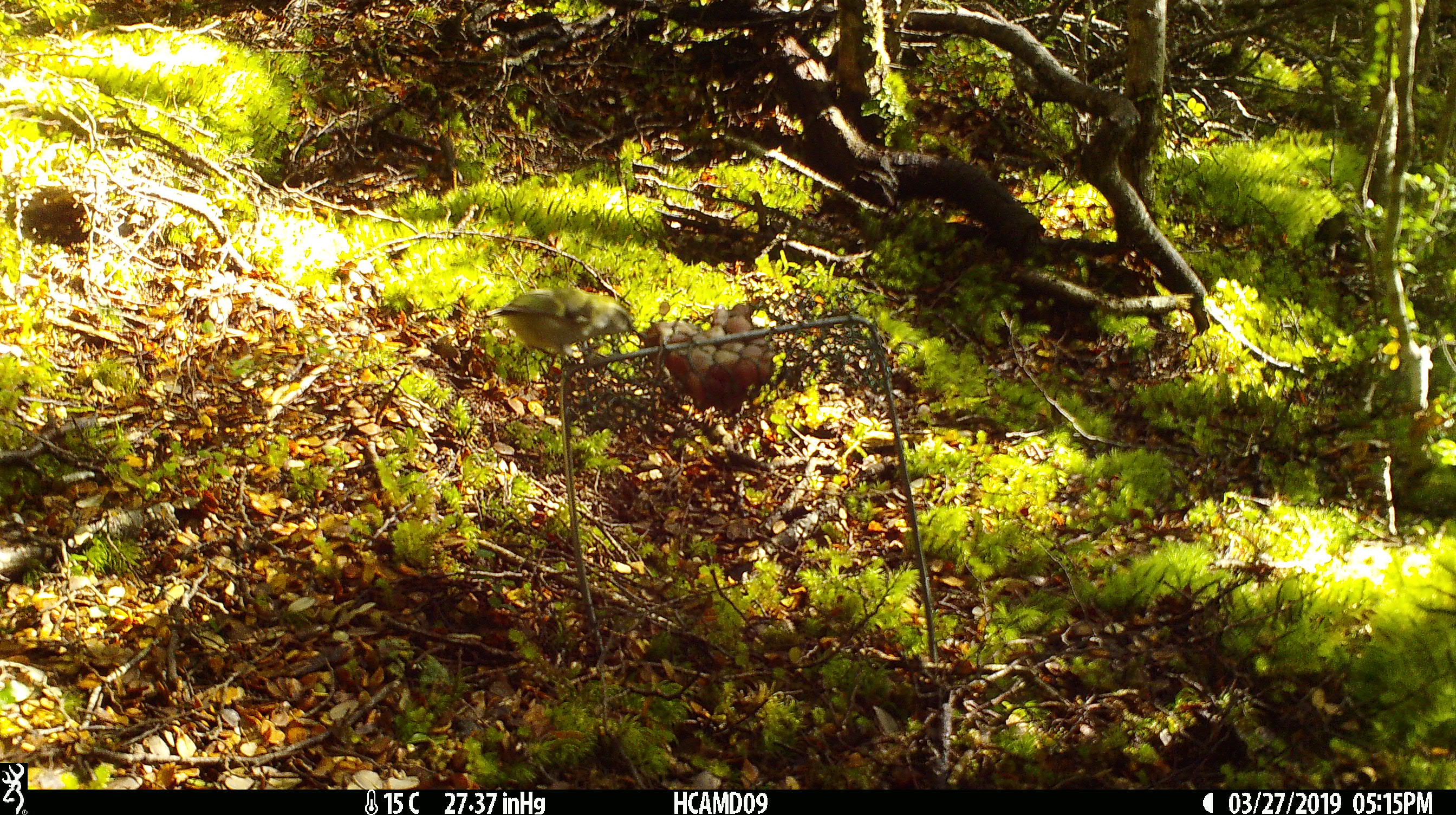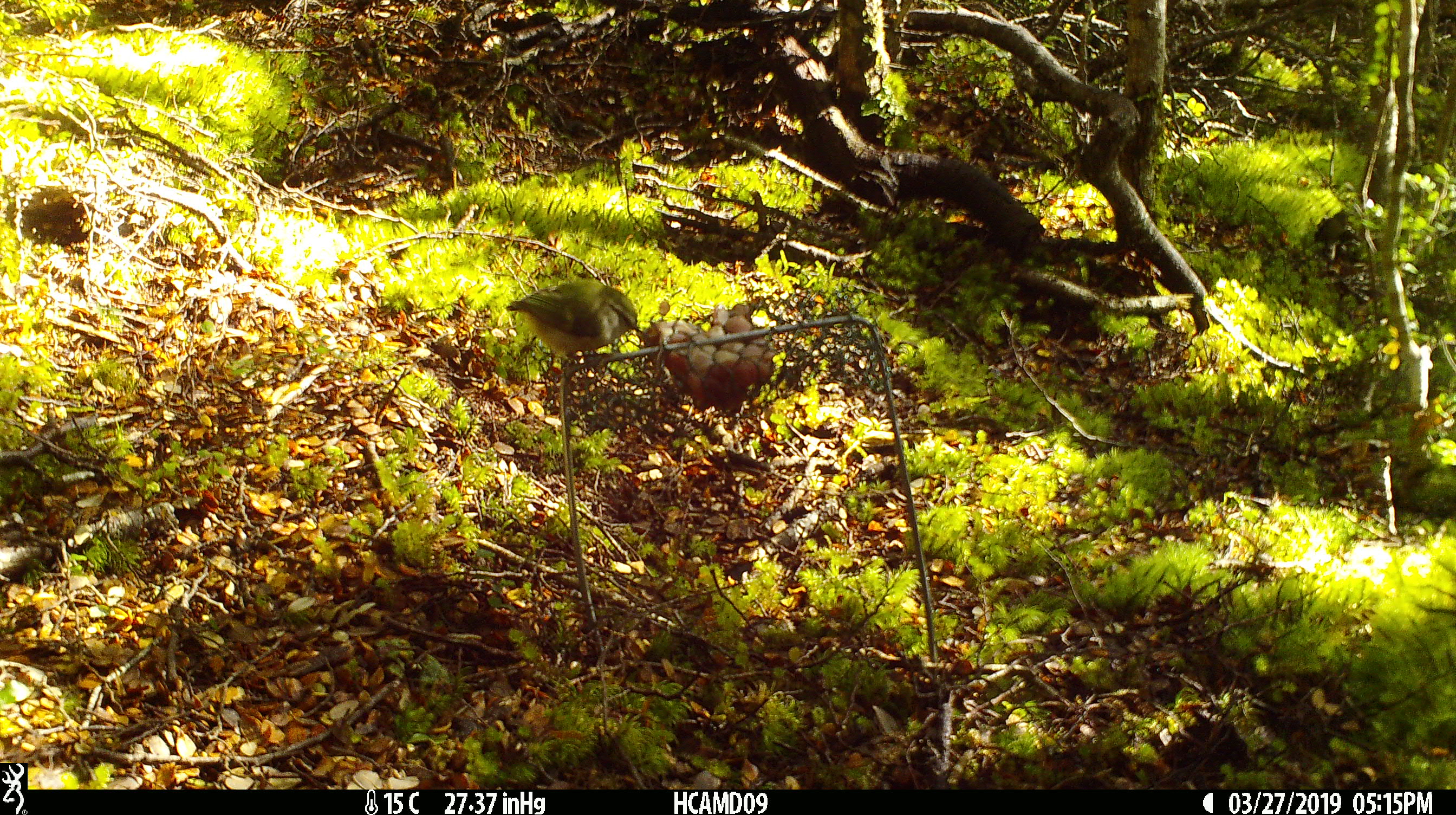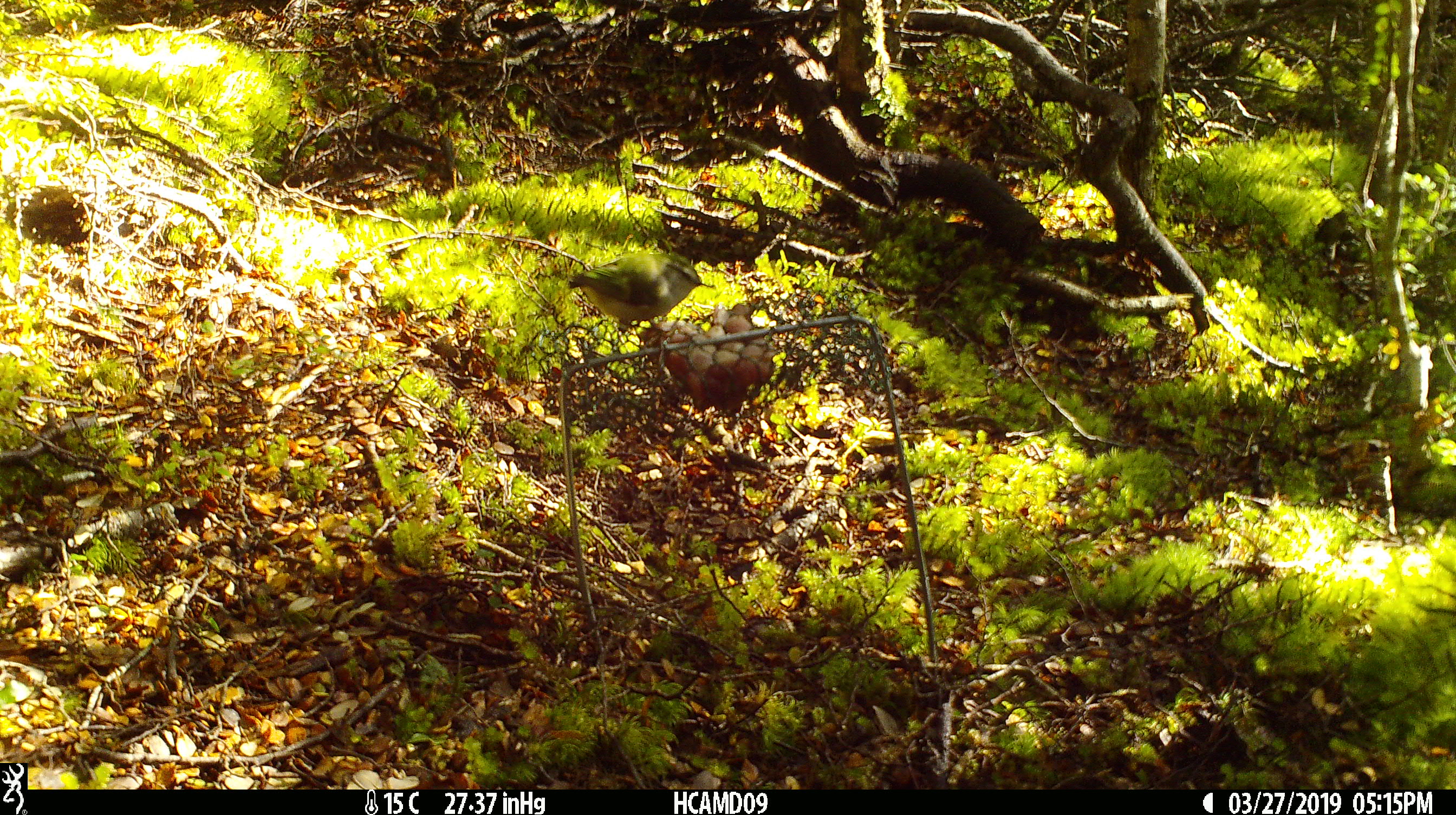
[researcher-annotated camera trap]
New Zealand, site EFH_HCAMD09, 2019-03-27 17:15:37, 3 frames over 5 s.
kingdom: Animalia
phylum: Chordata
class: Aves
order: Passeriformes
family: Acanthisittidae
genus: Acanthisitta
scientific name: Acanthisitta chloris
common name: rifleman